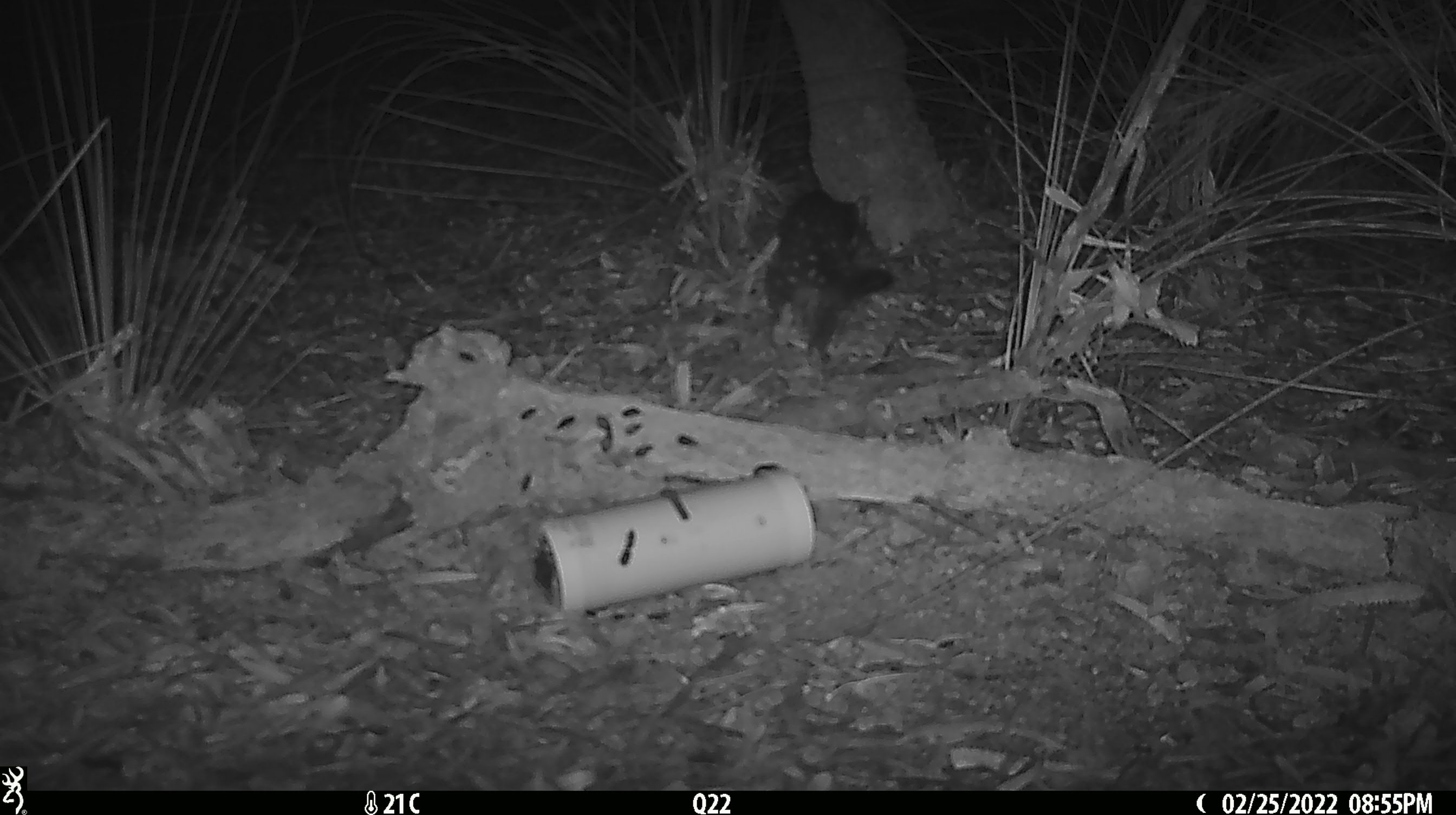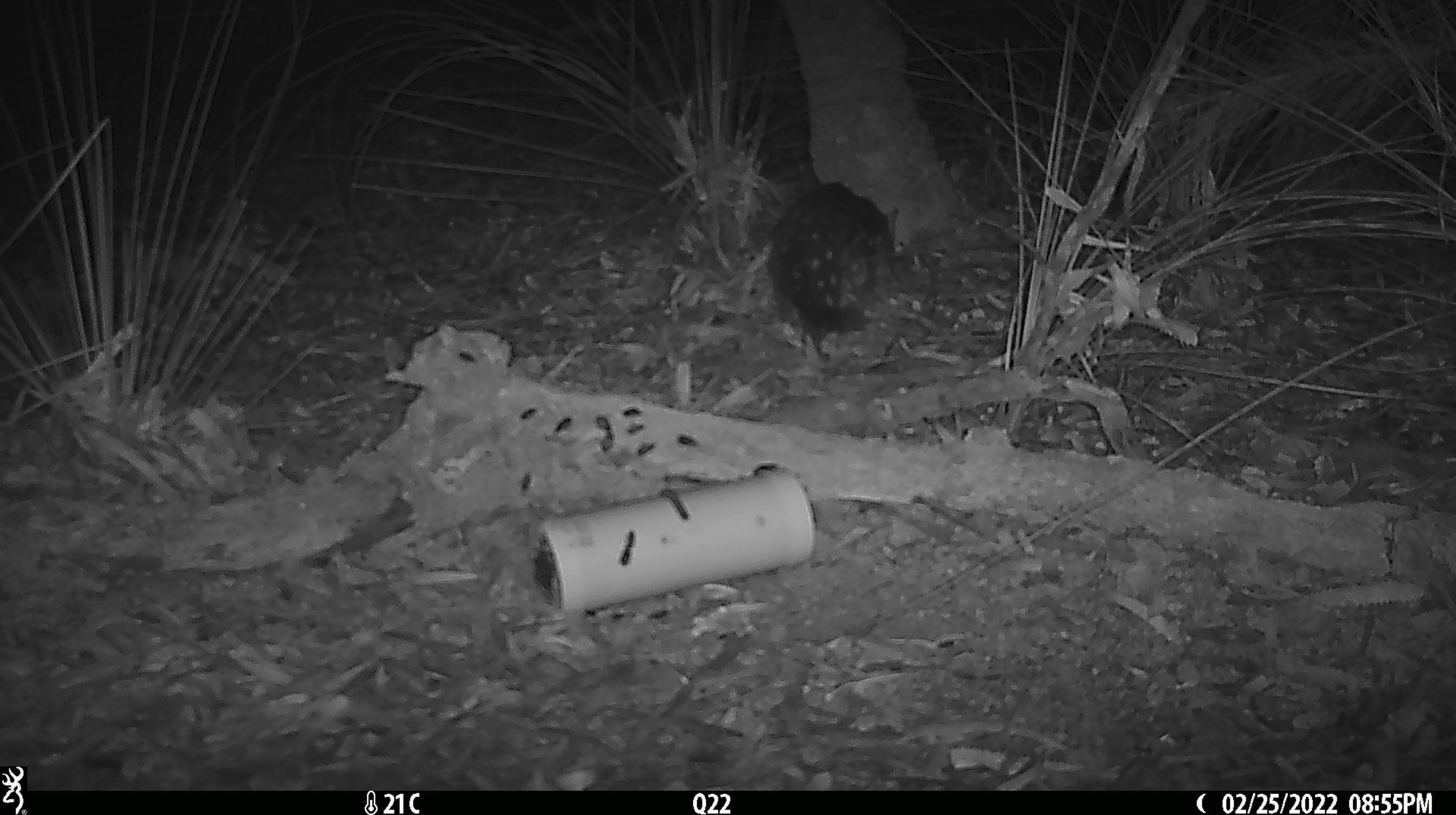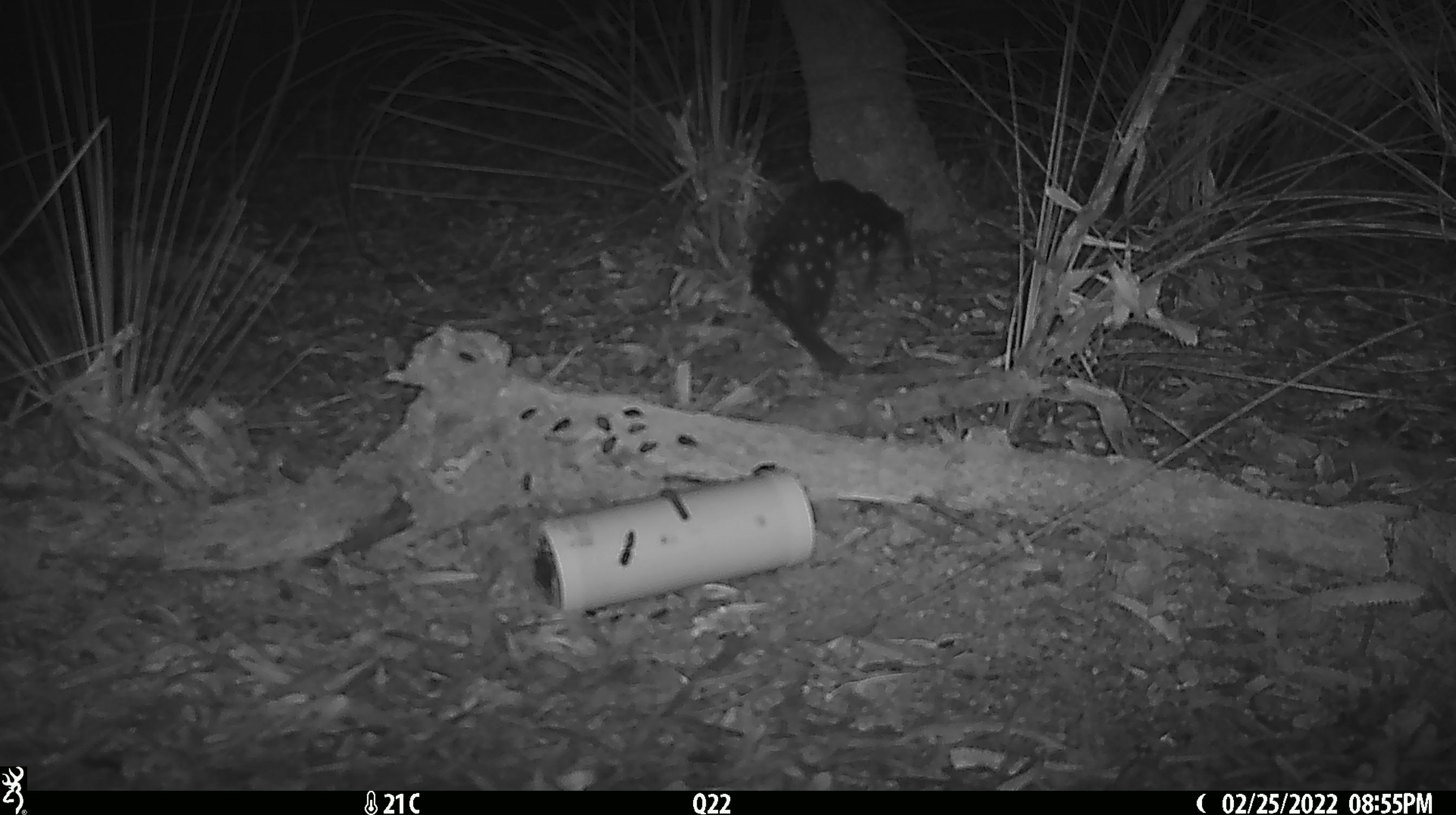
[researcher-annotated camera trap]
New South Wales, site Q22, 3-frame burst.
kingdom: Animalia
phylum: Chordata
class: Mammalia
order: Dasyuromorphia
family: Dasyuridae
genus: Dasyurus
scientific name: Dasyurus maculatus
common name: spotted-tailed quoll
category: quoll